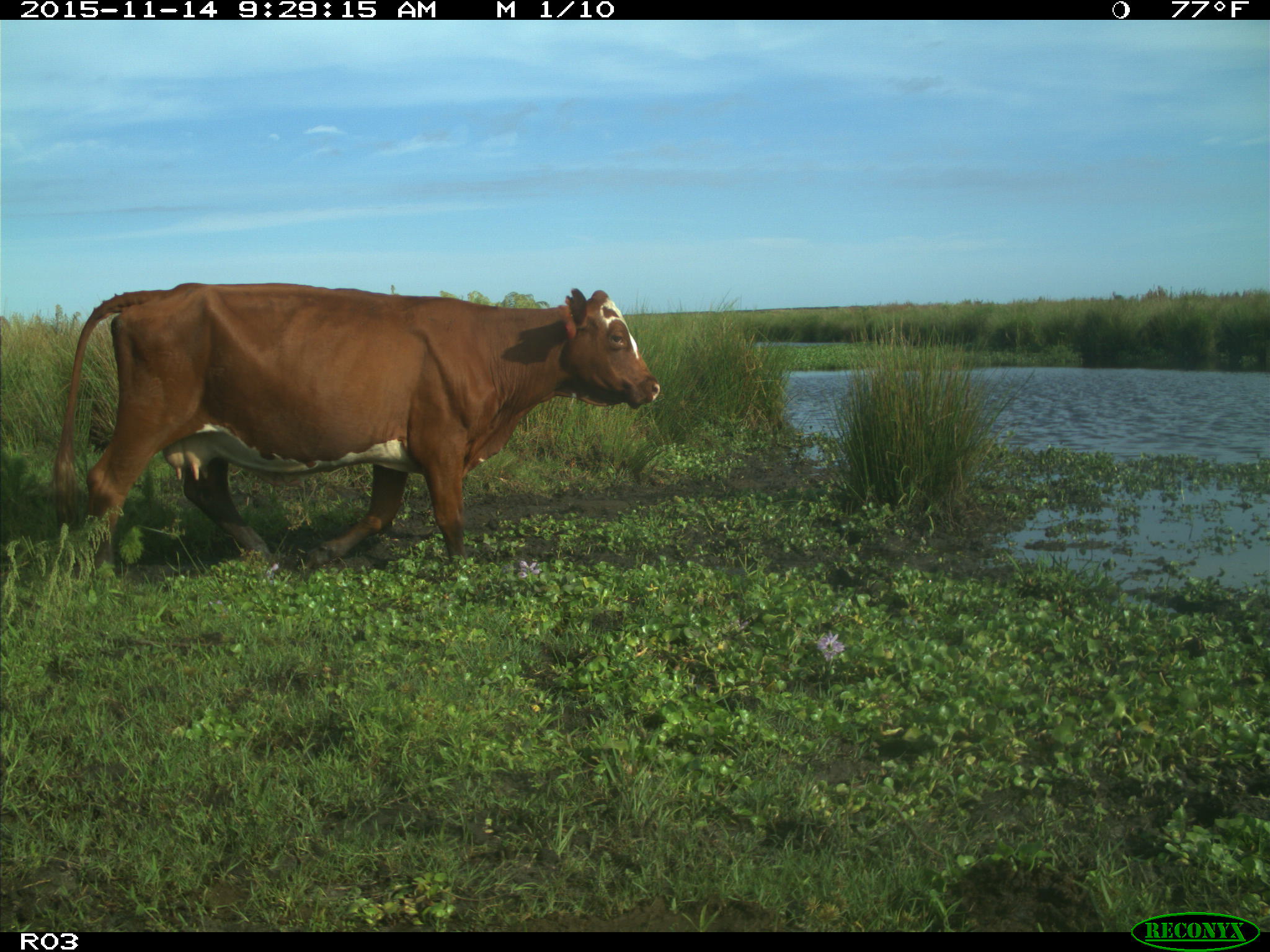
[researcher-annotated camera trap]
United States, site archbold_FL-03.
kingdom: Animalia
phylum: Chordata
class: Mammalia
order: Artiodactyla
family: Bovidae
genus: Bos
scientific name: Bos taurus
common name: domestic cow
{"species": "Bos taurus (domestic cow)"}